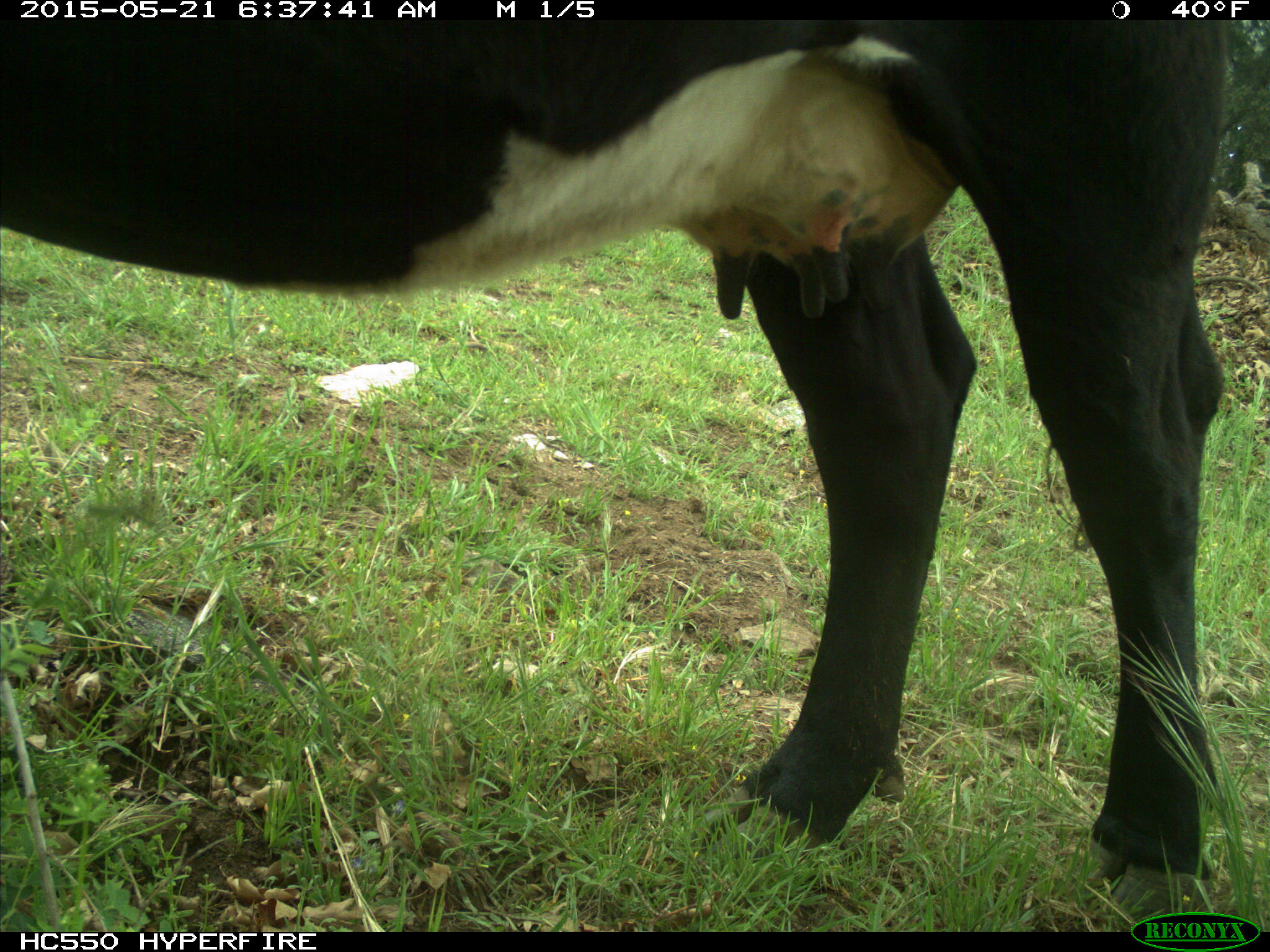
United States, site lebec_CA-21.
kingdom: Animalia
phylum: Chordata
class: Mammalia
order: Artiodactyla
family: Bovidae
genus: Bos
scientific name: Bos taurus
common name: domestic cow